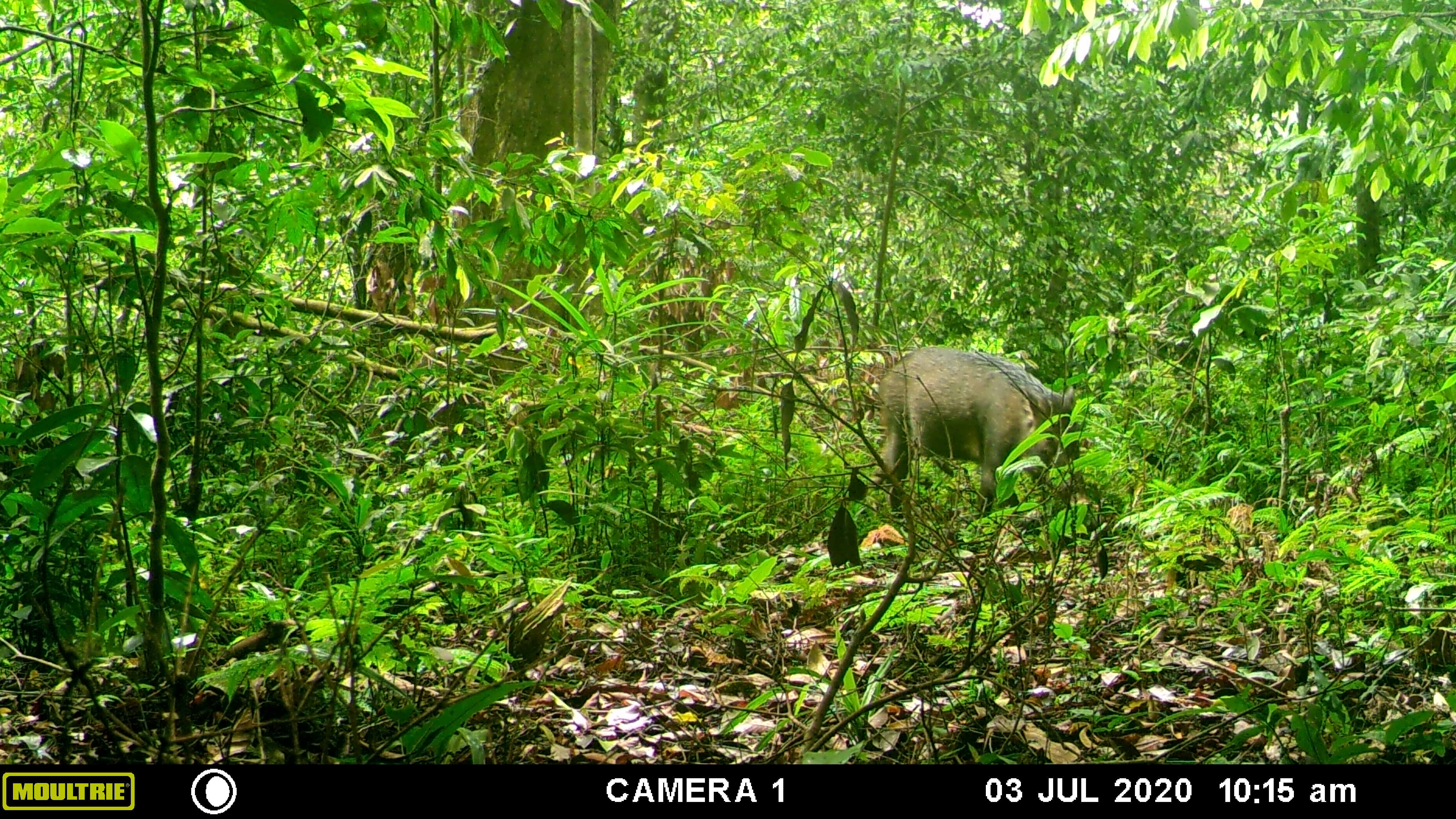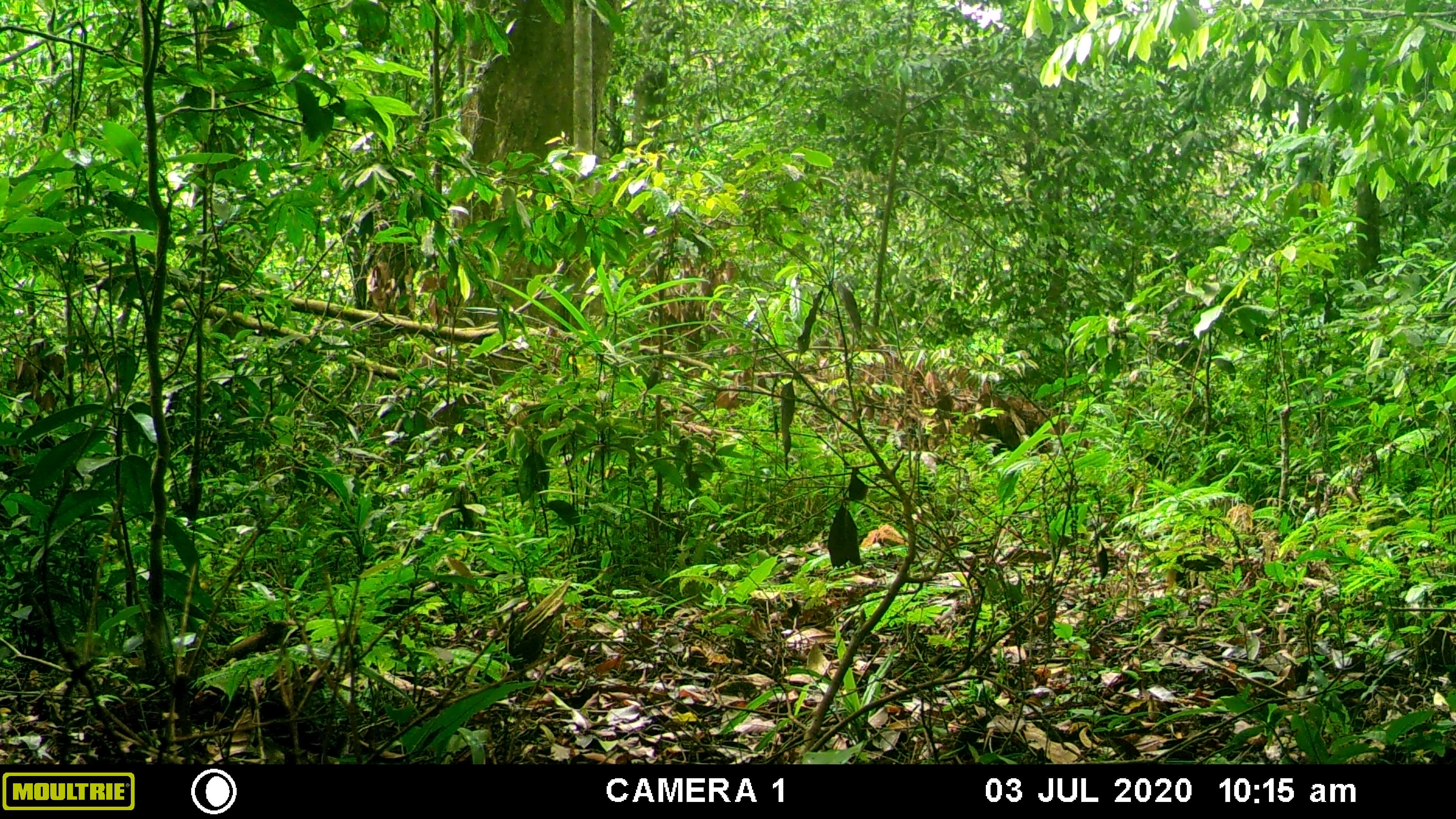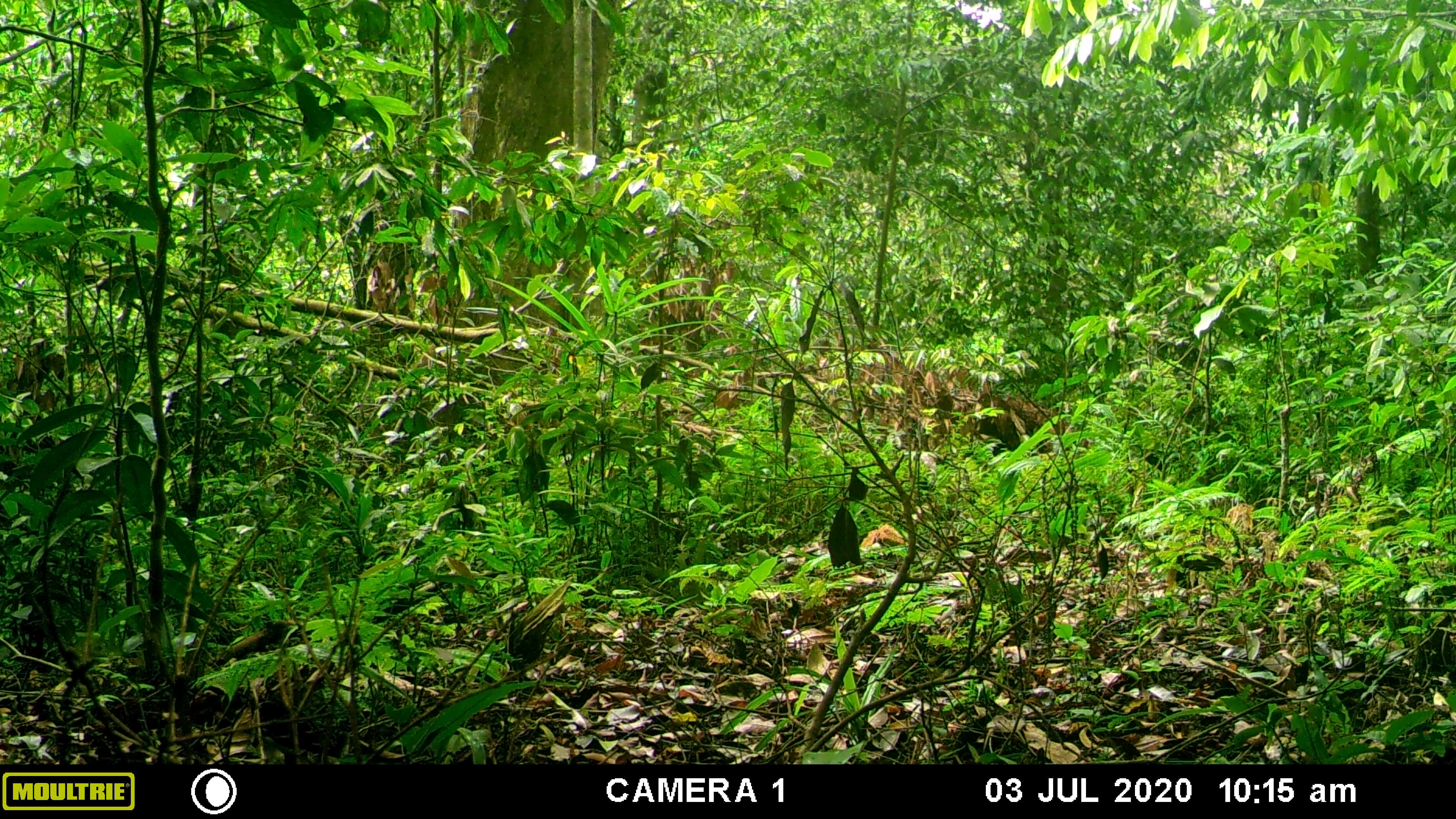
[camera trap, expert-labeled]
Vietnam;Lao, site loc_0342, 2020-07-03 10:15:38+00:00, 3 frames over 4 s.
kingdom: Animalia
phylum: Chordata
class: Mammalia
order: Artiodactyla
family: Suidae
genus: Sus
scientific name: Sus scrofa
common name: eurasian wild pig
Eurasian wild pig (Sus scrofa). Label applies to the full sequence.